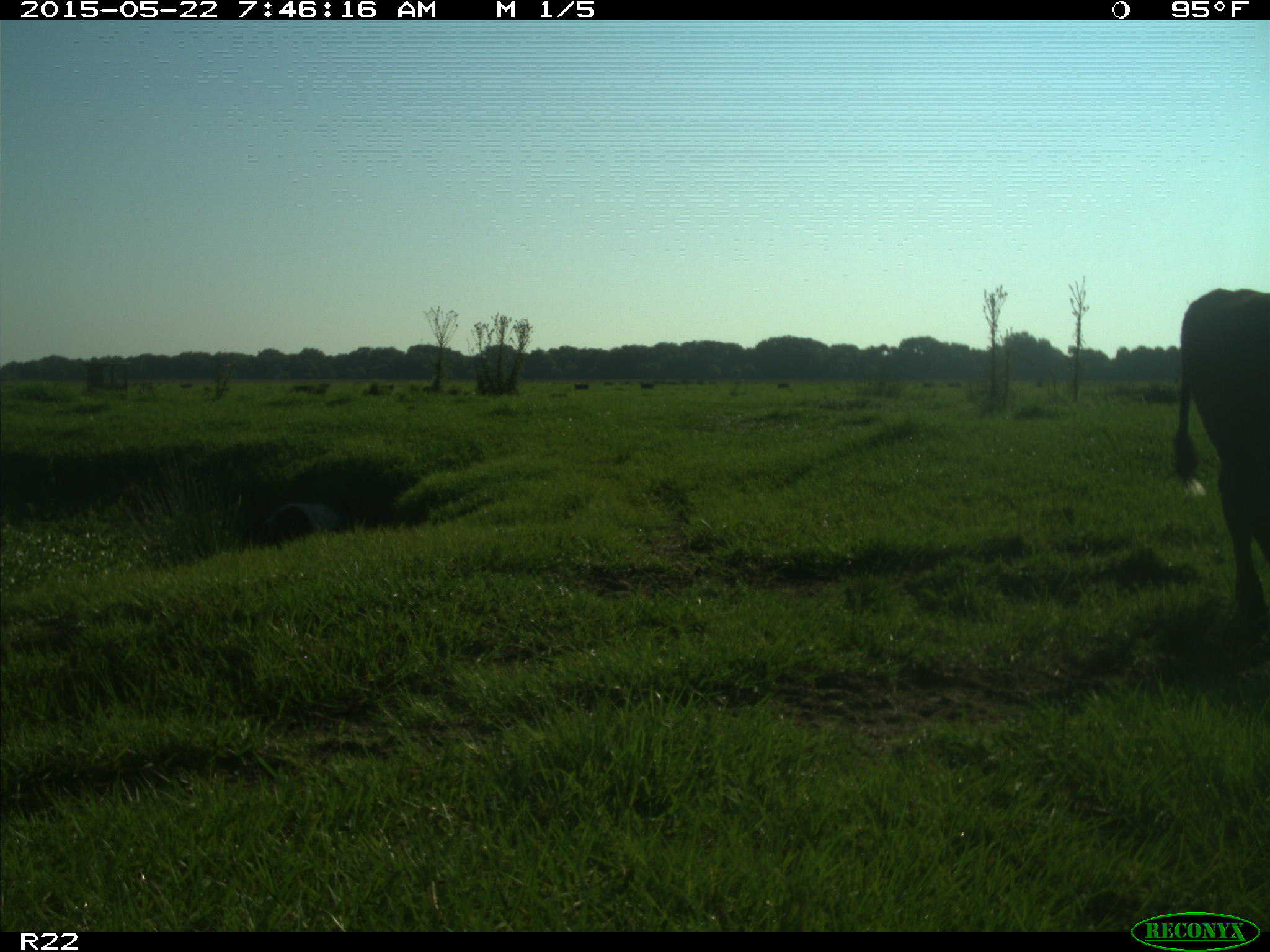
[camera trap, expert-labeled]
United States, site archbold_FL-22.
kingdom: Animalia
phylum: Chordata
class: Mammalia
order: Artiodactyla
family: Bovidae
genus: Bos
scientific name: Bos taurus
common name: domestic cow